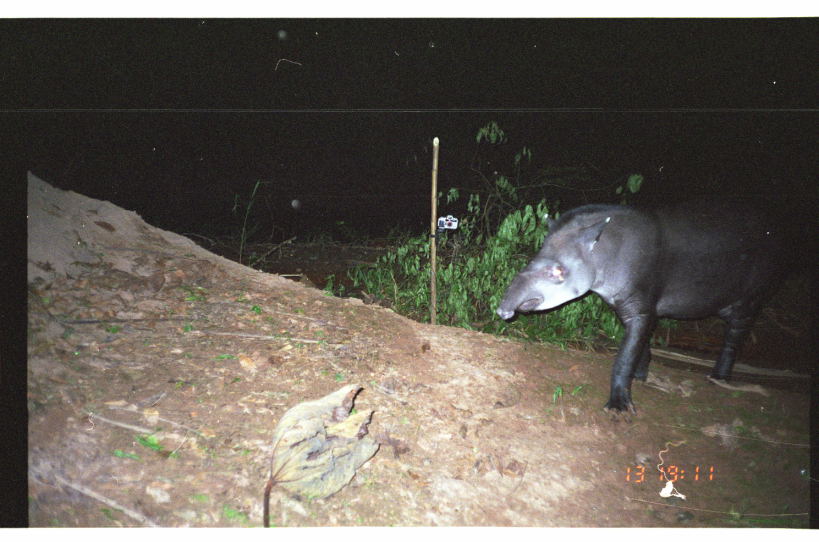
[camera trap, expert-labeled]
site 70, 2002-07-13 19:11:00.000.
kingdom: Animalia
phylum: Chordata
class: Mammalia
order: Perissodactyla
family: Tapiridae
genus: Tapirus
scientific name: Tapirus terrestris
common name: south american tapir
Tapirus terrestris (south american tapir).